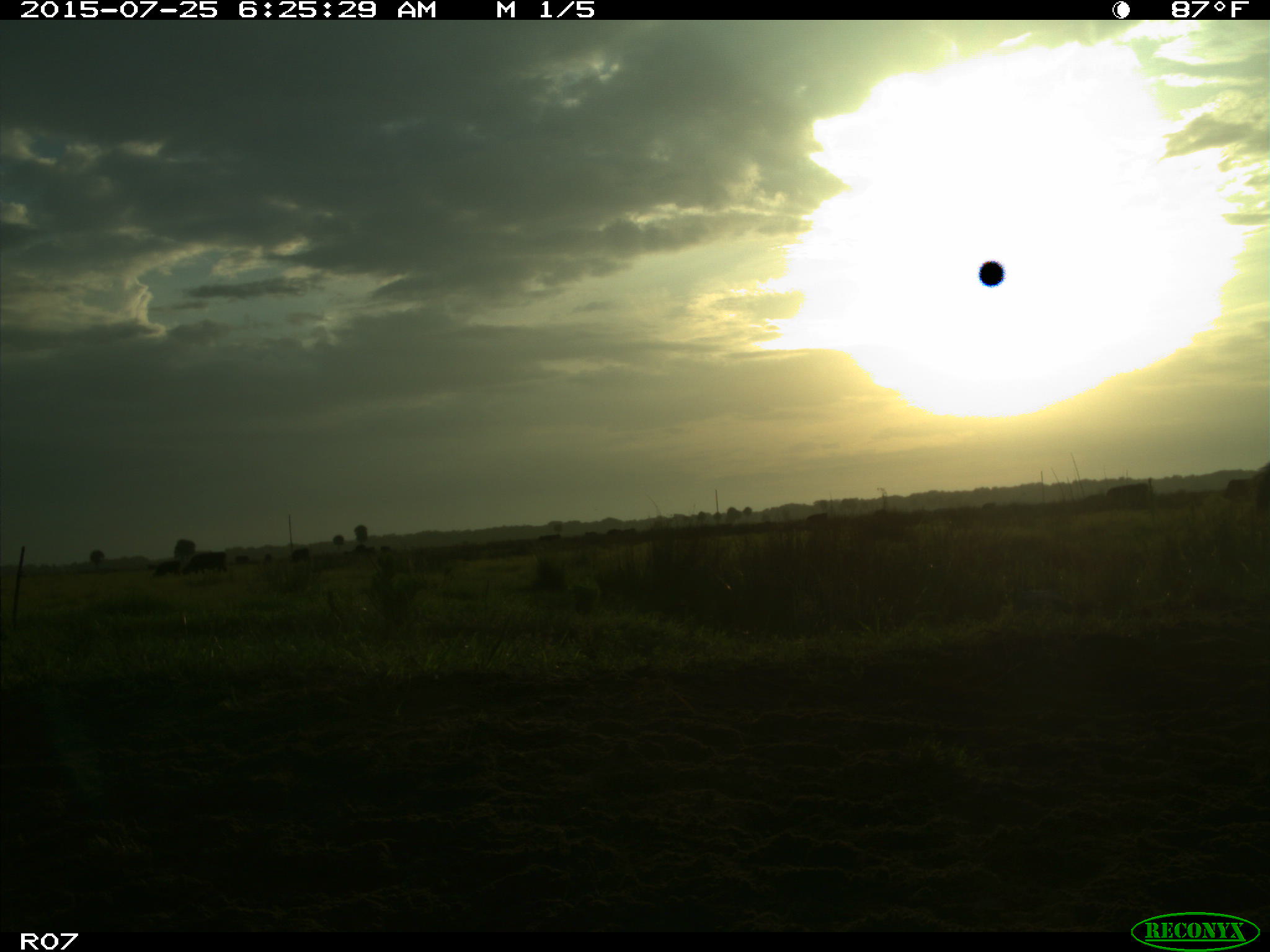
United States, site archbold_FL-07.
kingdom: Animalia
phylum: Chordata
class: Mammalia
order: Artiodactyla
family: Bovidae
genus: Bos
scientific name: Bos taurus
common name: domestic cow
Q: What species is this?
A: Bos taurus (domestic cow).